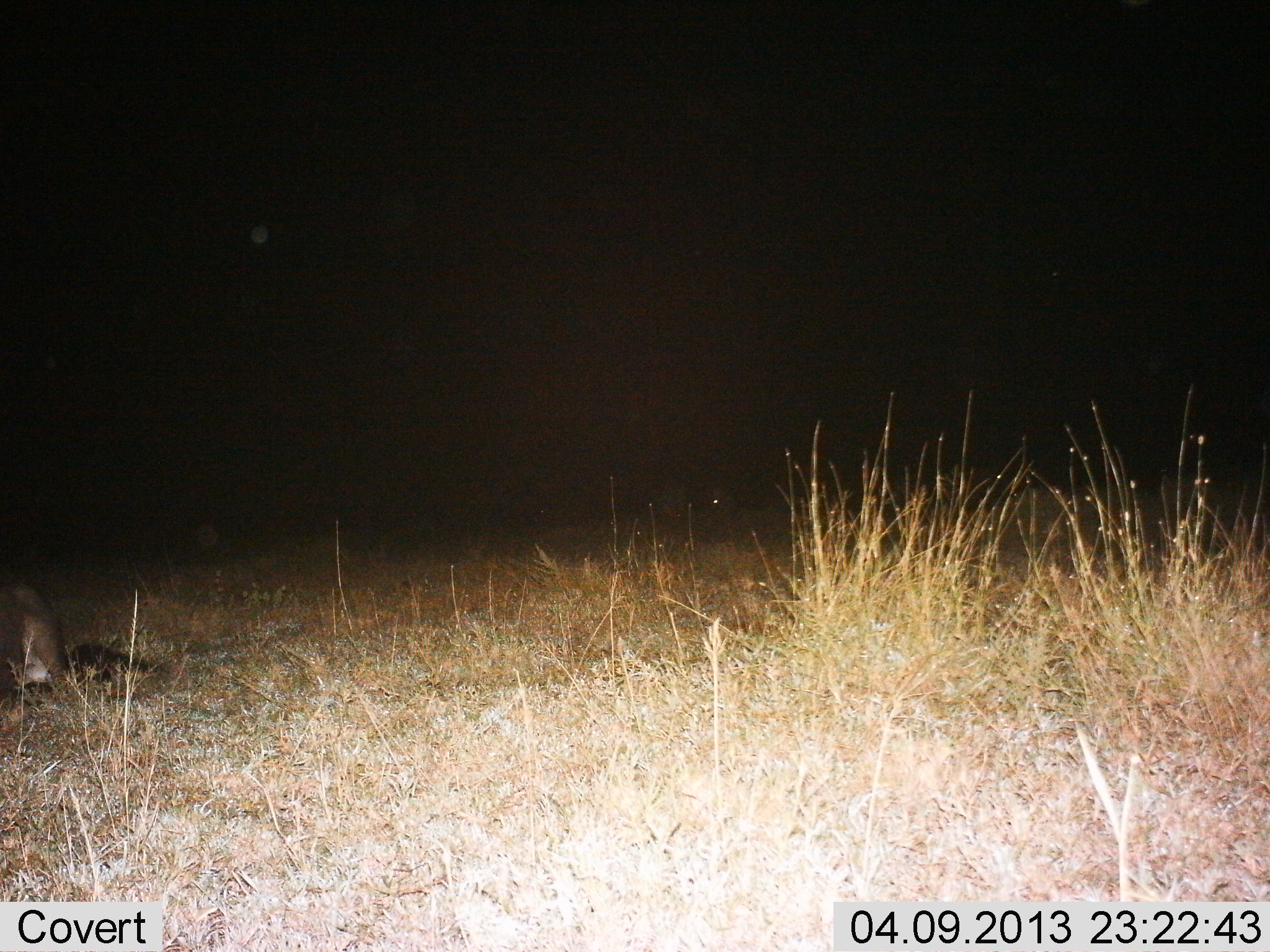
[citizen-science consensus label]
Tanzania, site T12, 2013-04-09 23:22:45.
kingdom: Animalia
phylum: Chordata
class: Mammalia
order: Carnivora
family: Herpestidae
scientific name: Herpestidae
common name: mongoose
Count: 1.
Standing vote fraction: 80%.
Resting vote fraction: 0%.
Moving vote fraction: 20%.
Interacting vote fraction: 0%.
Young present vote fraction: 0%.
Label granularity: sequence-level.